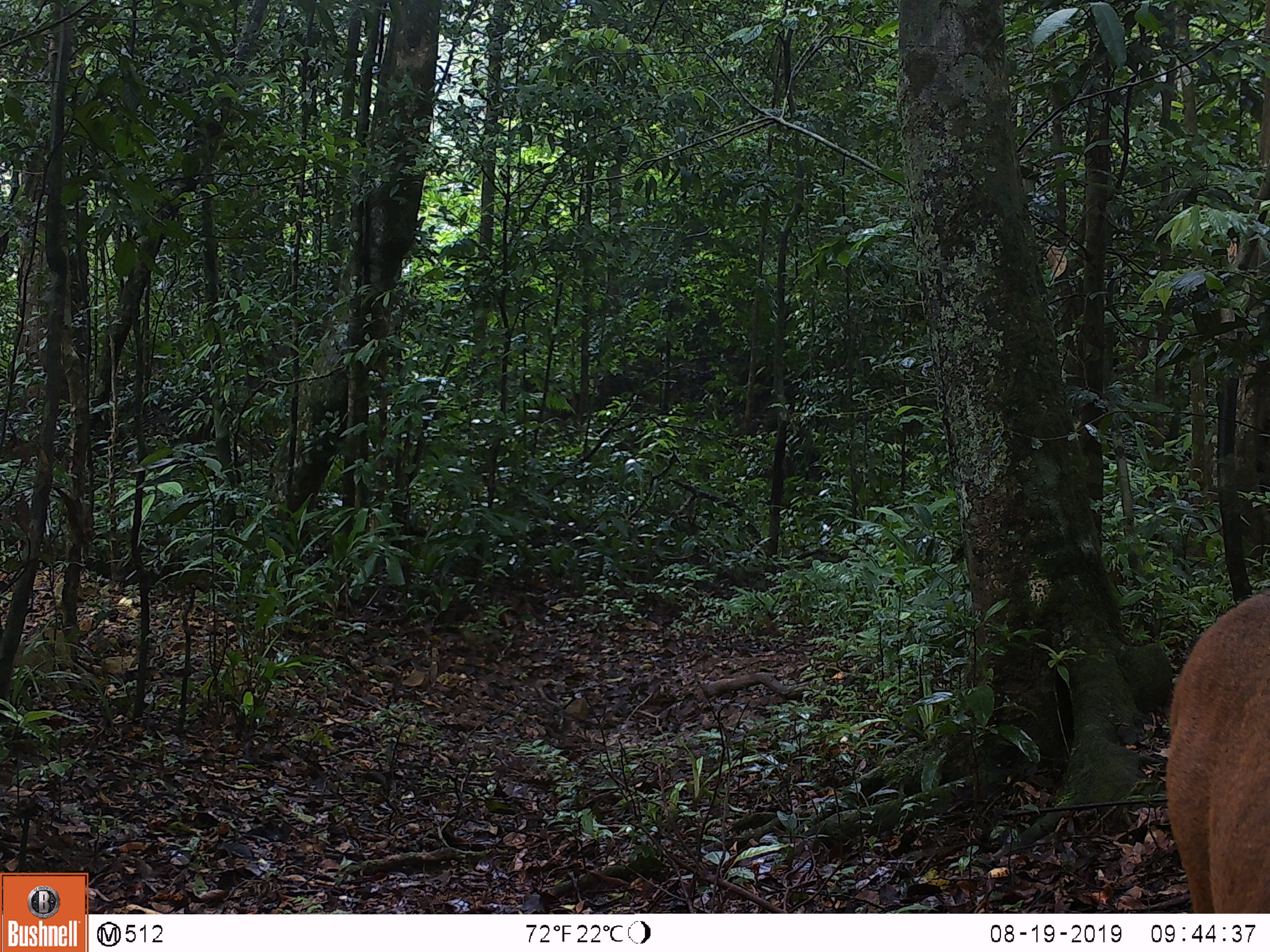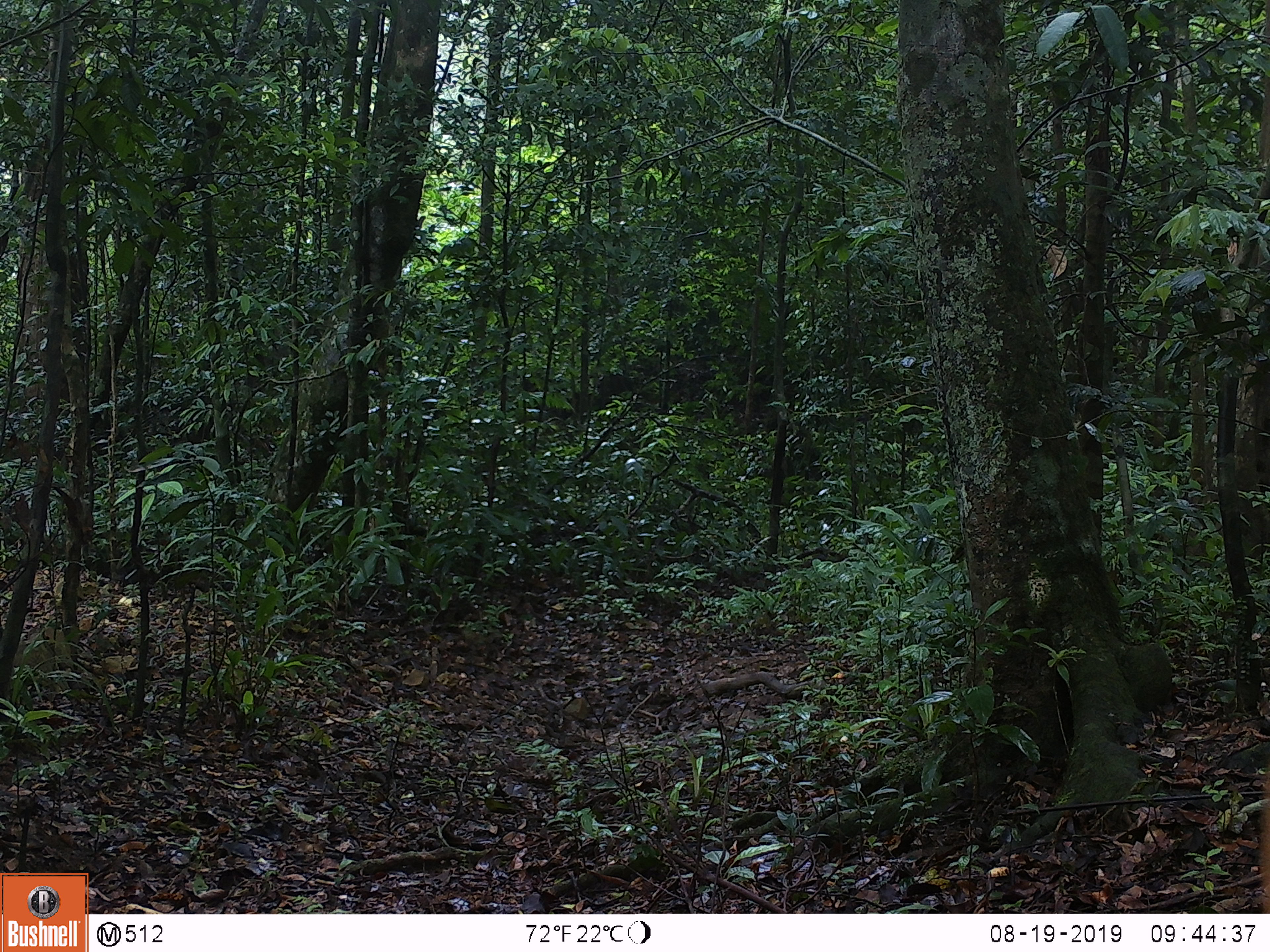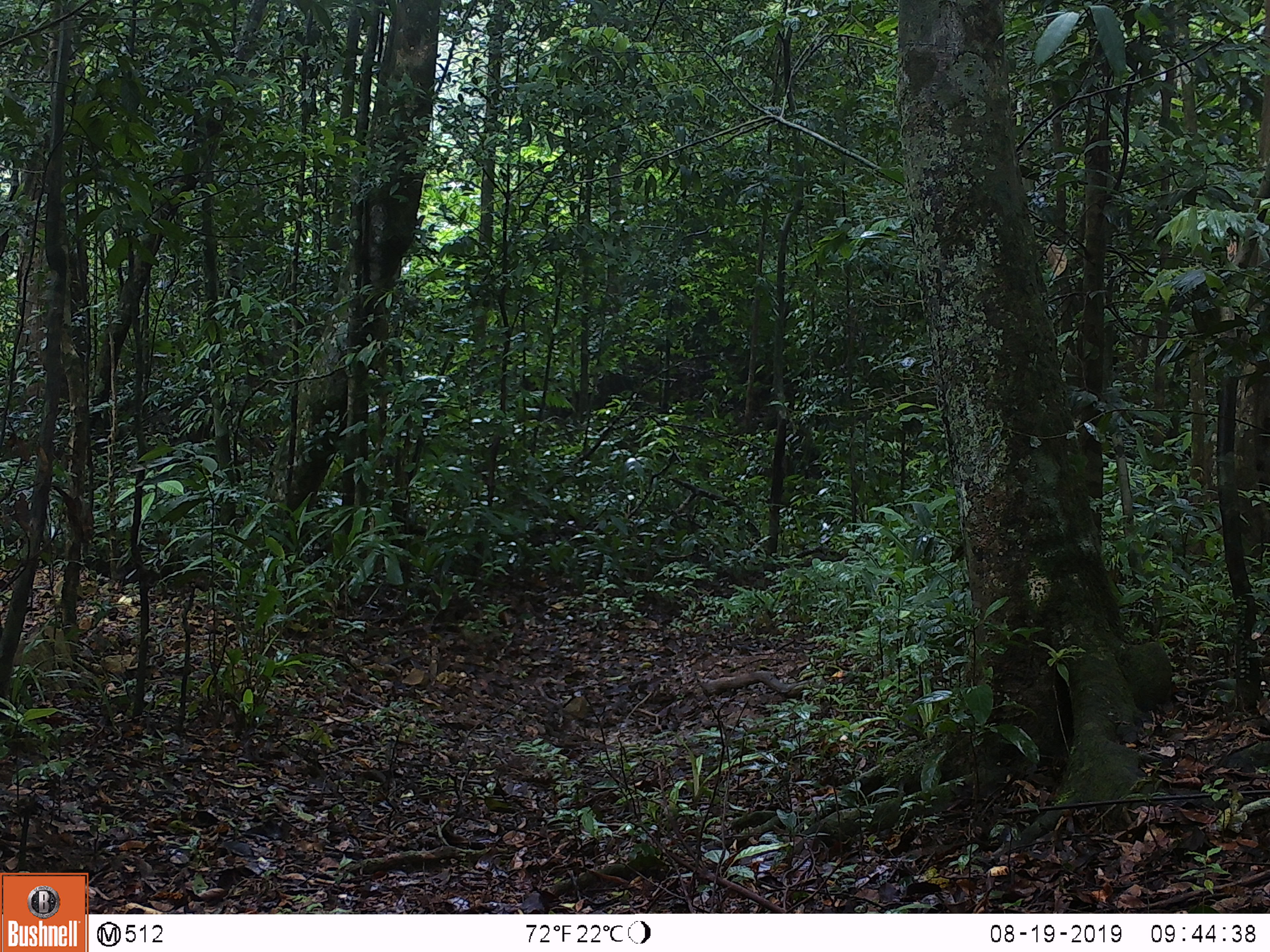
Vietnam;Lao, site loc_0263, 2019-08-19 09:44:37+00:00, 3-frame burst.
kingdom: Animalia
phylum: Chordata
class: Mammalia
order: Artiodactyla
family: Cervidae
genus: Muntiacus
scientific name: Muntiacus vuquangensis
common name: large-antlered muntjac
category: large antlered muntjac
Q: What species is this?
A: Large antlered muntjac (large-antlered muntjac) (Muntiacus vuquangensis).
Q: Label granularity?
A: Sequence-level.